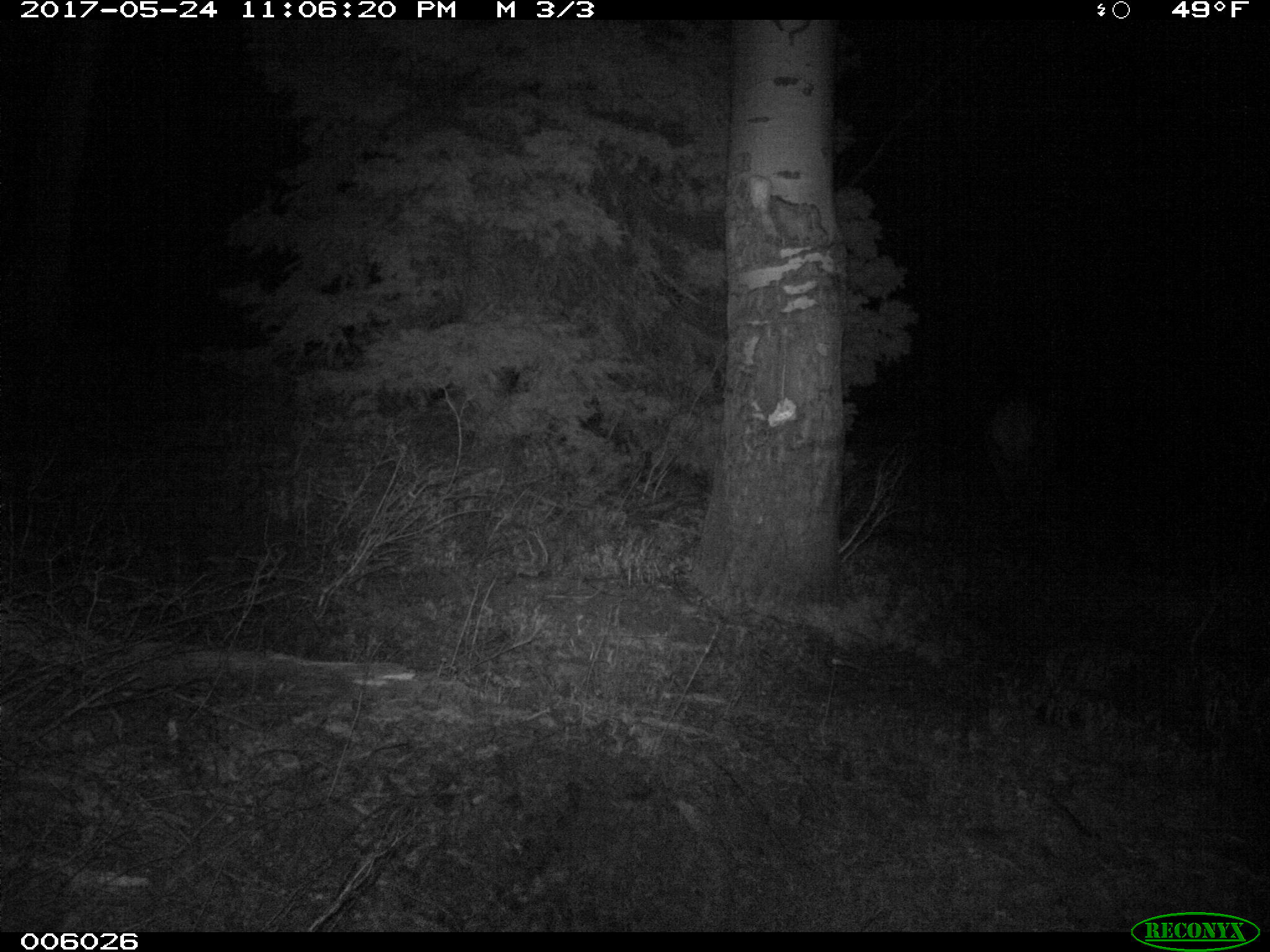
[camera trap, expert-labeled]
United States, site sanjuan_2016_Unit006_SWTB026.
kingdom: Animalia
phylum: Chordata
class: Mammalia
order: Artiodactyla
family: Cervidae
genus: Cervus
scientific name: Cervus elaphus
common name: red deer